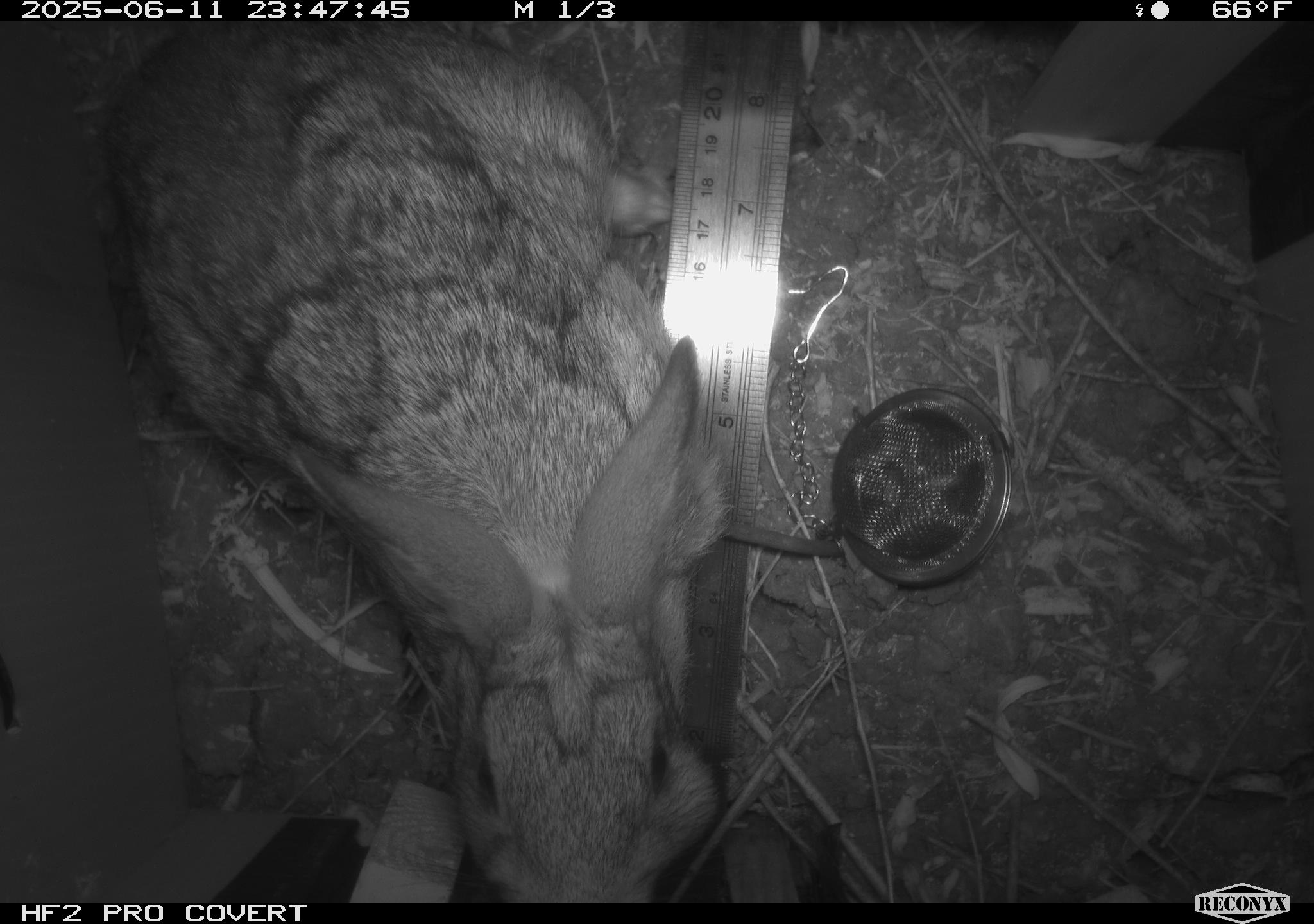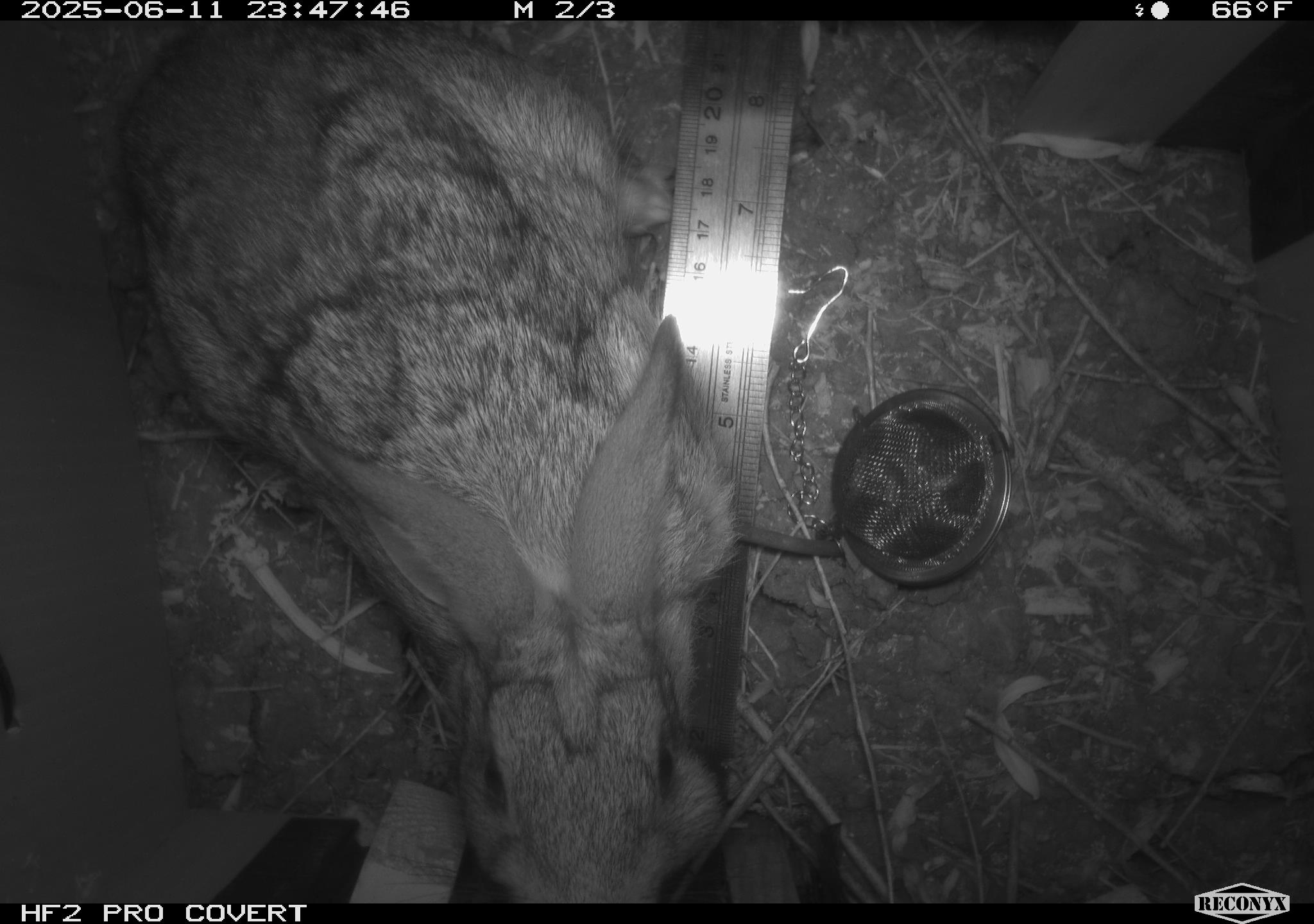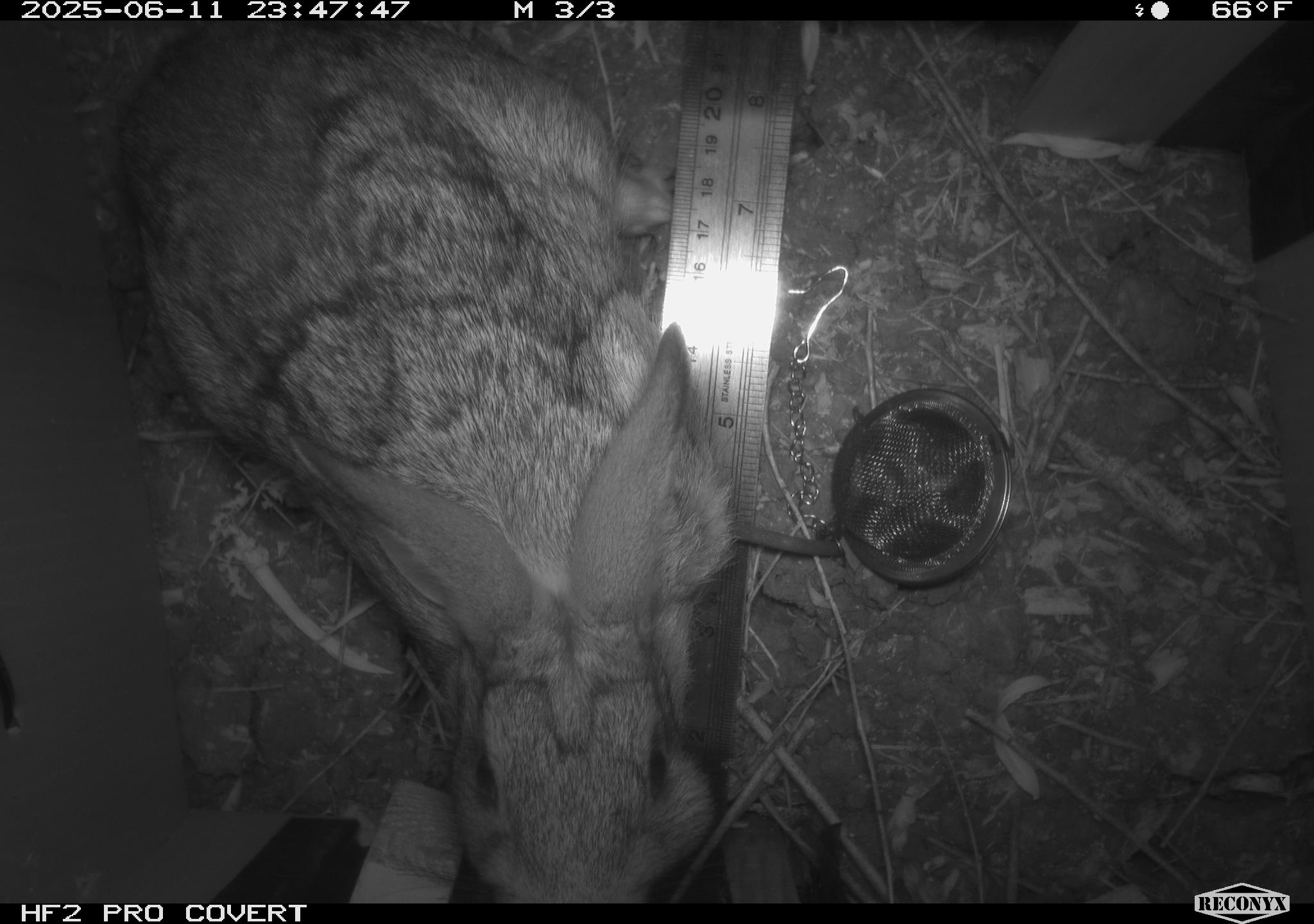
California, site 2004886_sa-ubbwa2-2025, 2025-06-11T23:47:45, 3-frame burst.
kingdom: Animalia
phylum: Chordata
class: Mammalia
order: Lagomorpha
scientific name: Lagomorpha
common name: hares, rabbits, and pikas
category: lagomorpha order